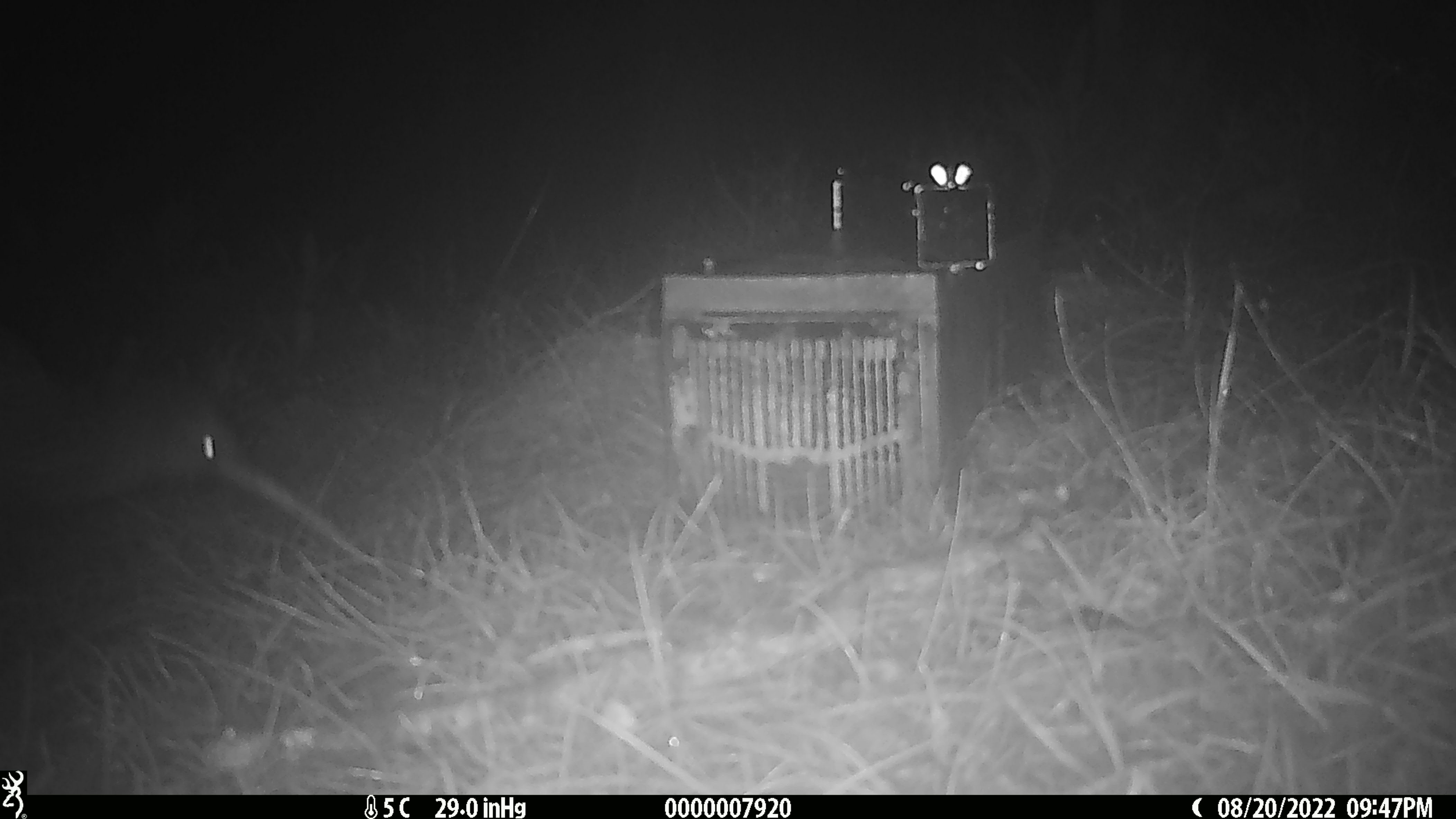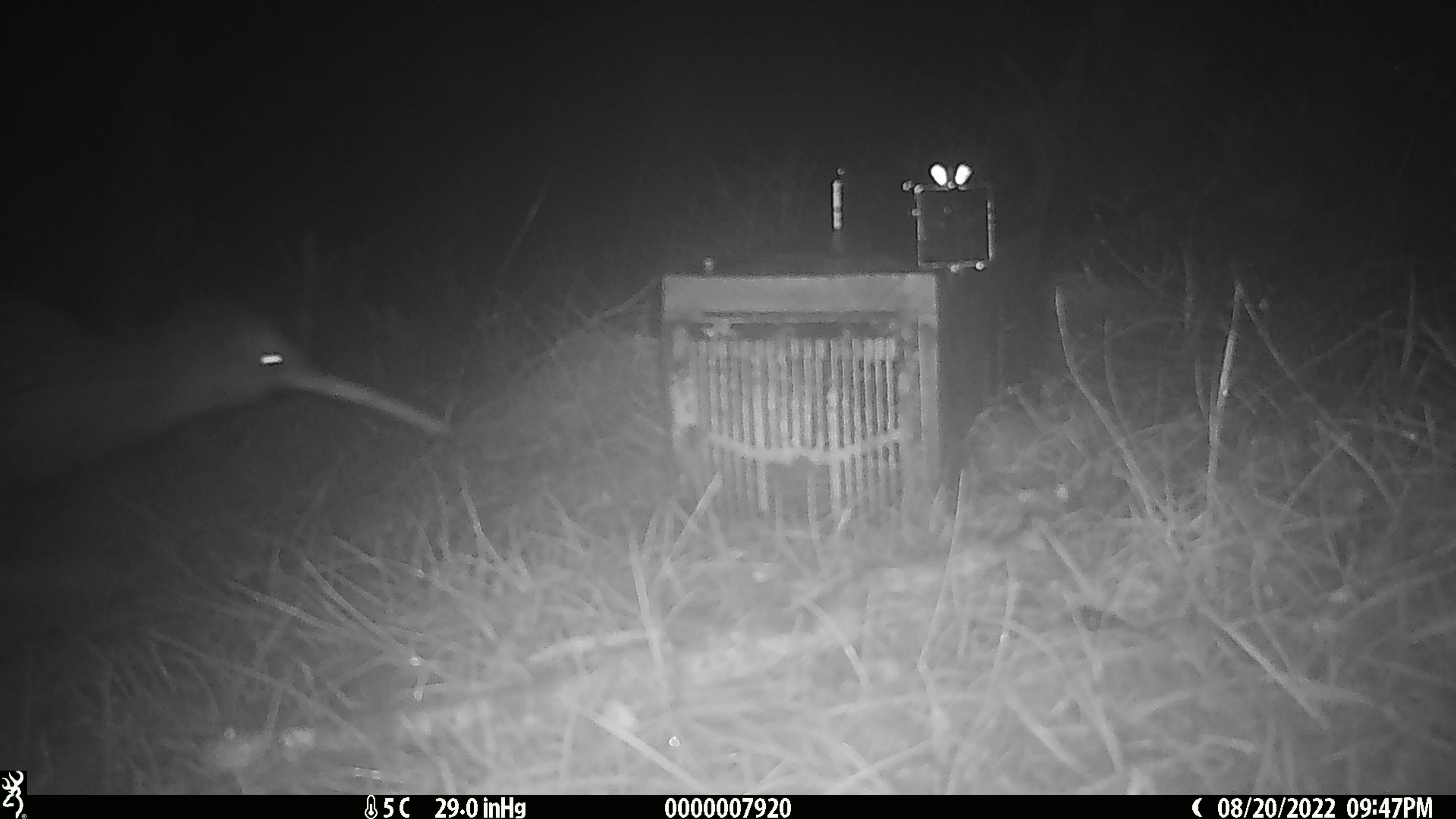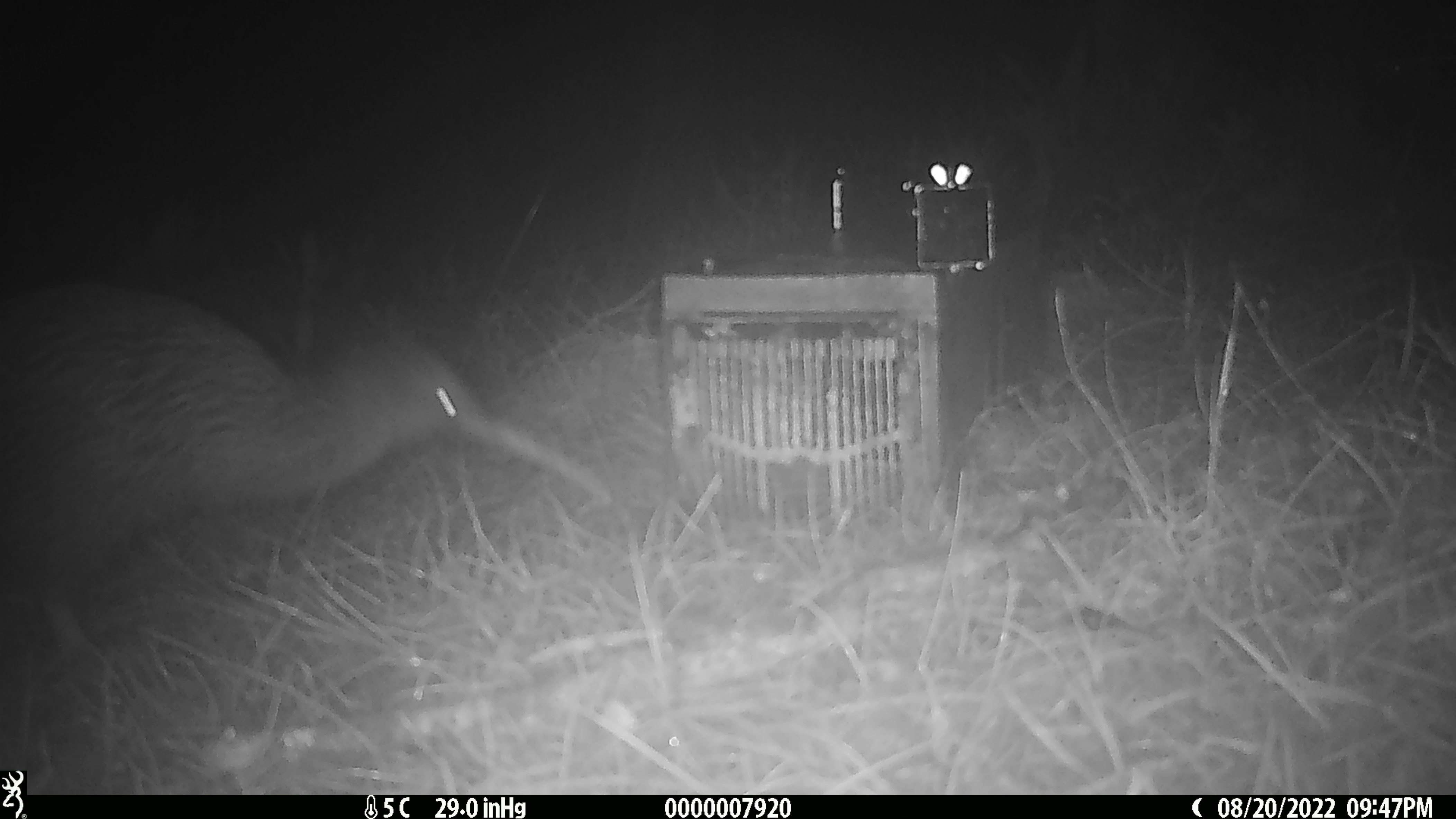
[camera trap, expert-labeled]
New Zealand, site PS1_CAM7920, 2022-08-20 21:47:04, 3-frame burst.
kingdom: Animalia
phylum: Chordata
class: Aves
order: Apterygiformes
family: Apterygidae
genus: Apteryx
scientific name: Apteryx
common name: kiwi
Kiwi (Apteryx).